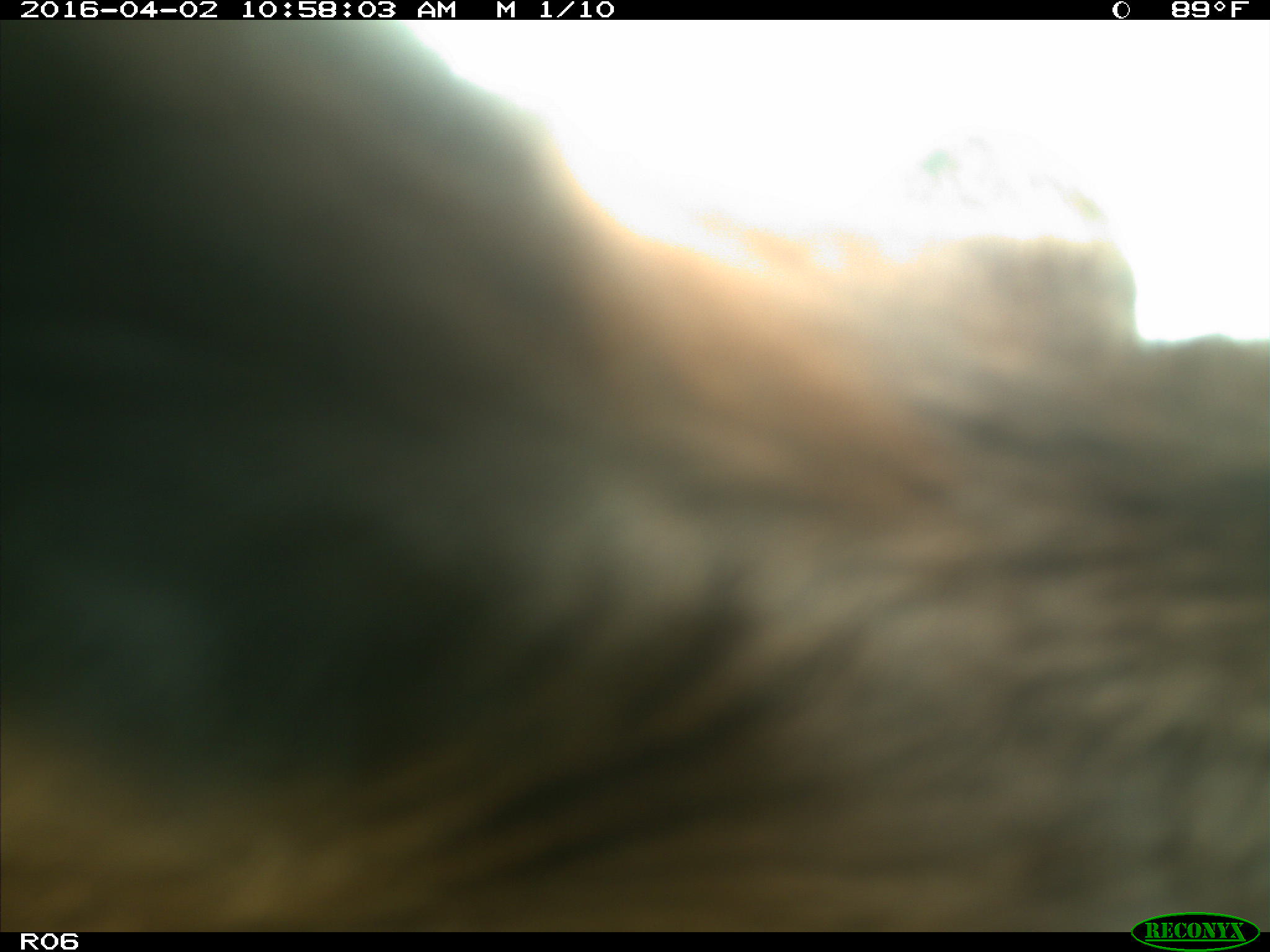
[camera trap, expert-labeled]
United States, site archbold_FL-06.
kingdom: Animalia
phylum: Chordata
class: Mammalia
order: Artiodactyla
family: Bovidae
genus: Bos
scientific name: Bos taurus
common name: domestic cow